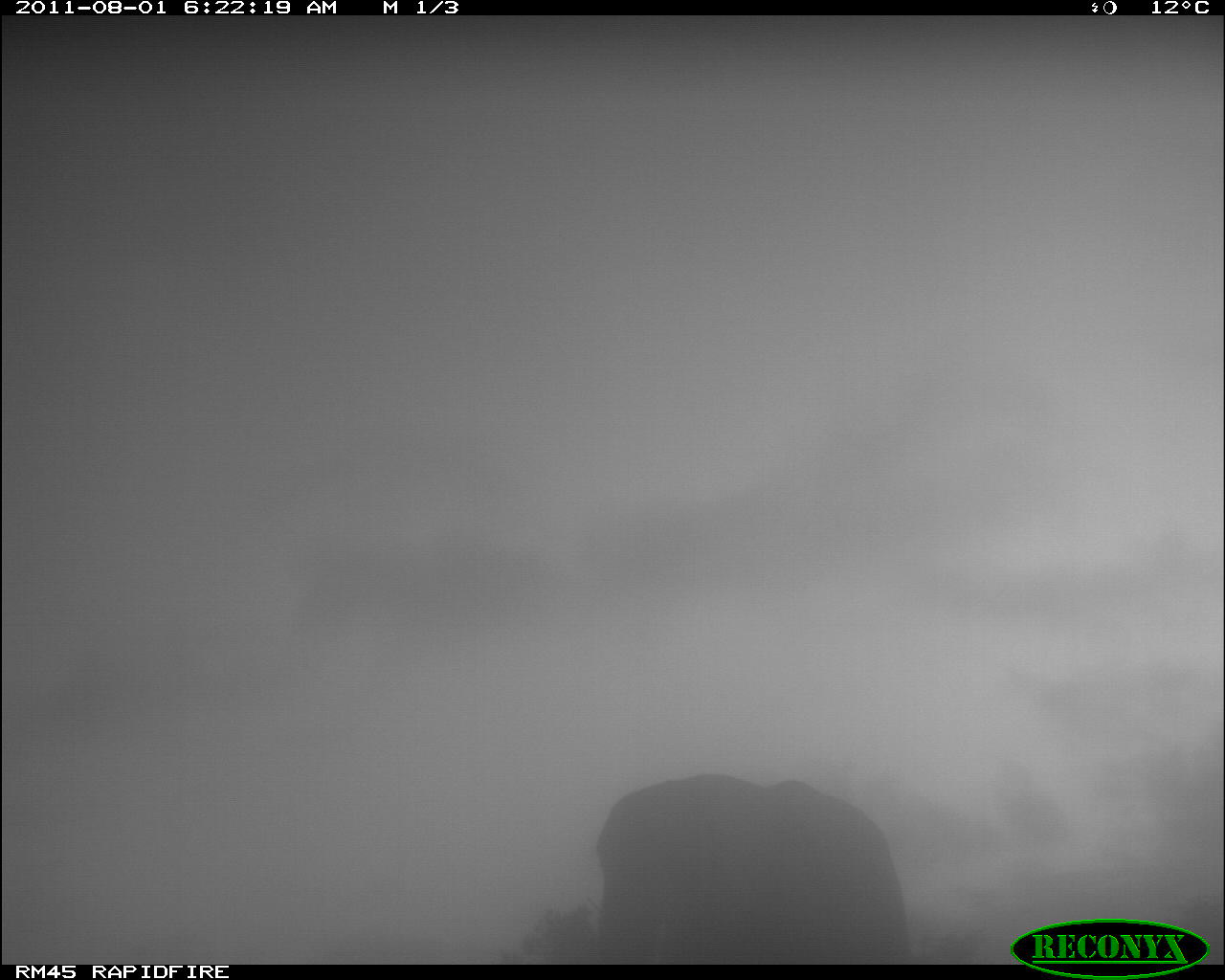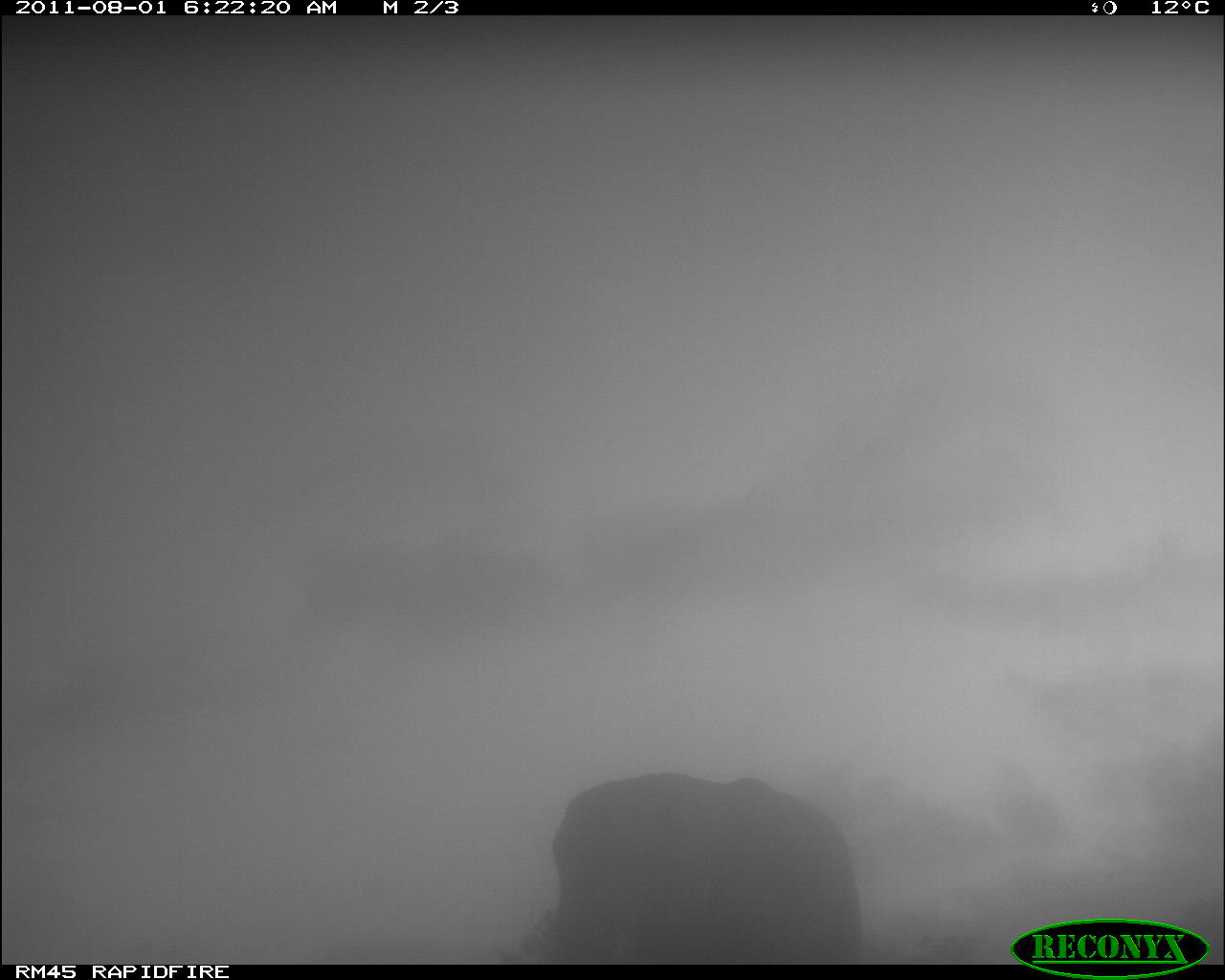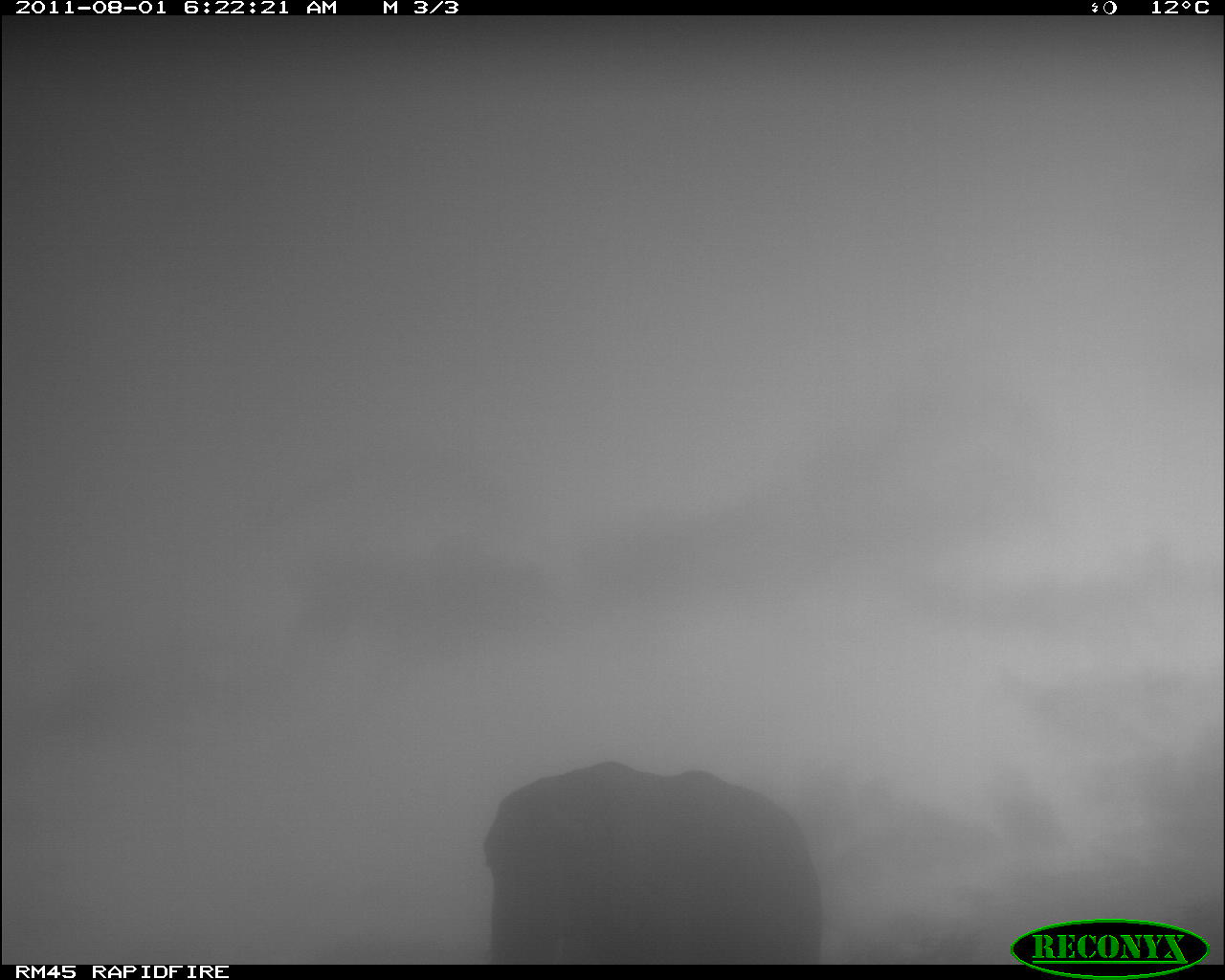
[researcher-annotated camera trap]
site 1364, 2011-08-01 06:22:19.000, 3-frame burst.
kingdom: Animalia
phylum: Chordata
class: Mammalia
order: Proboscidea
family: Elephantidae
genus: Loxodonta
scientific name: Loxodonta africana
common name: african bush elephant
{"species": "Loxodonta africana (african bush elephant)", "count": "1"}